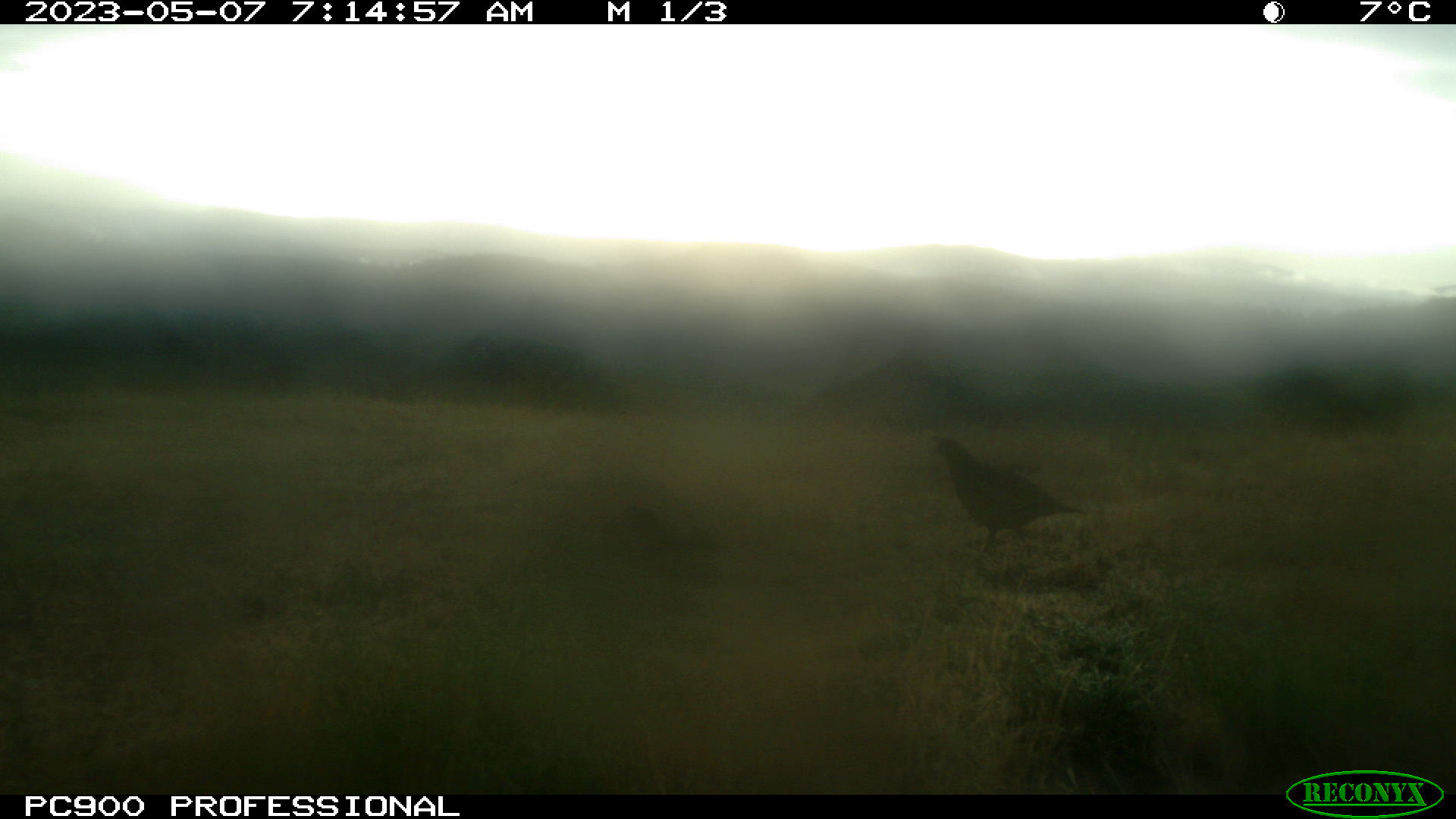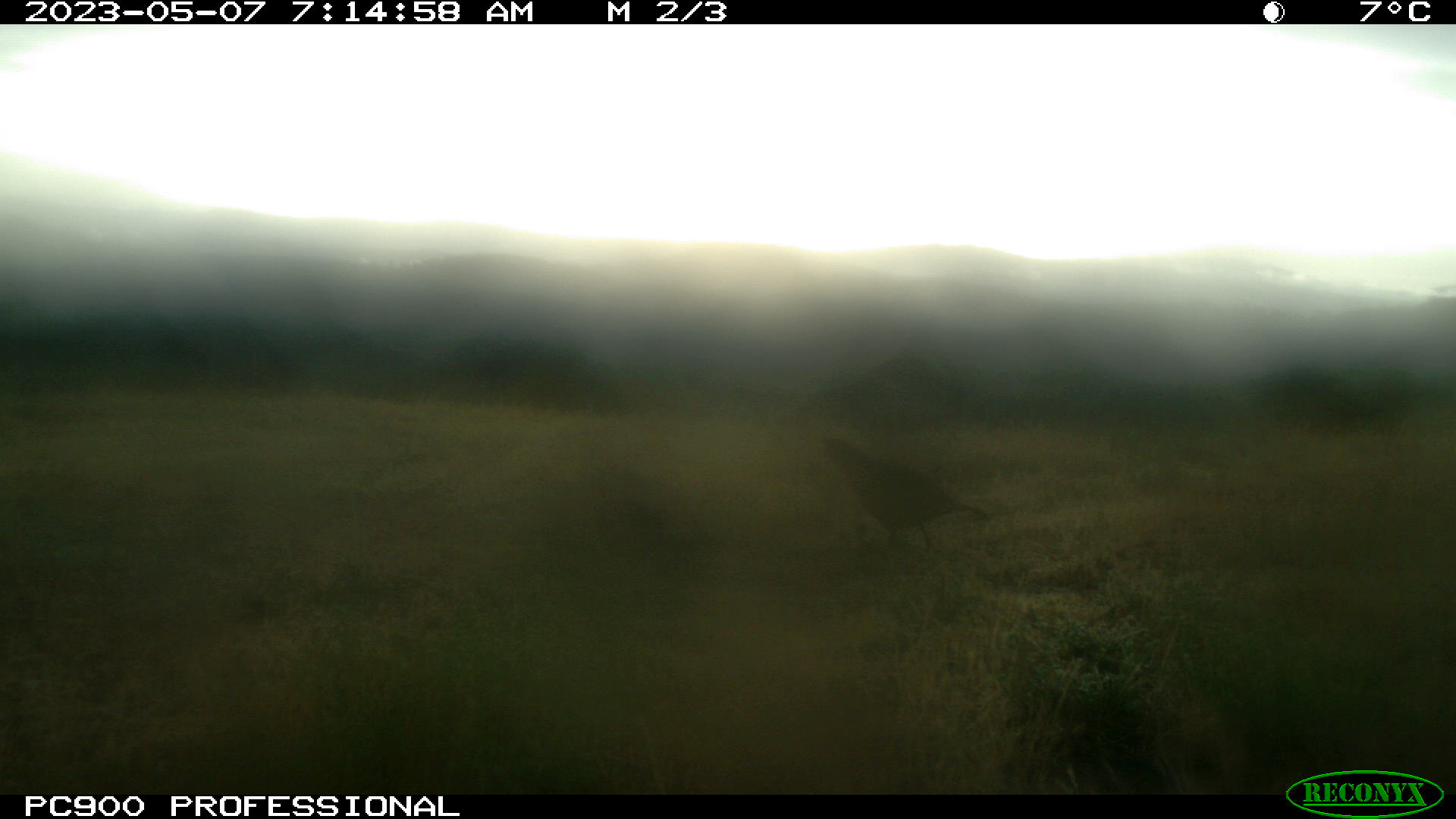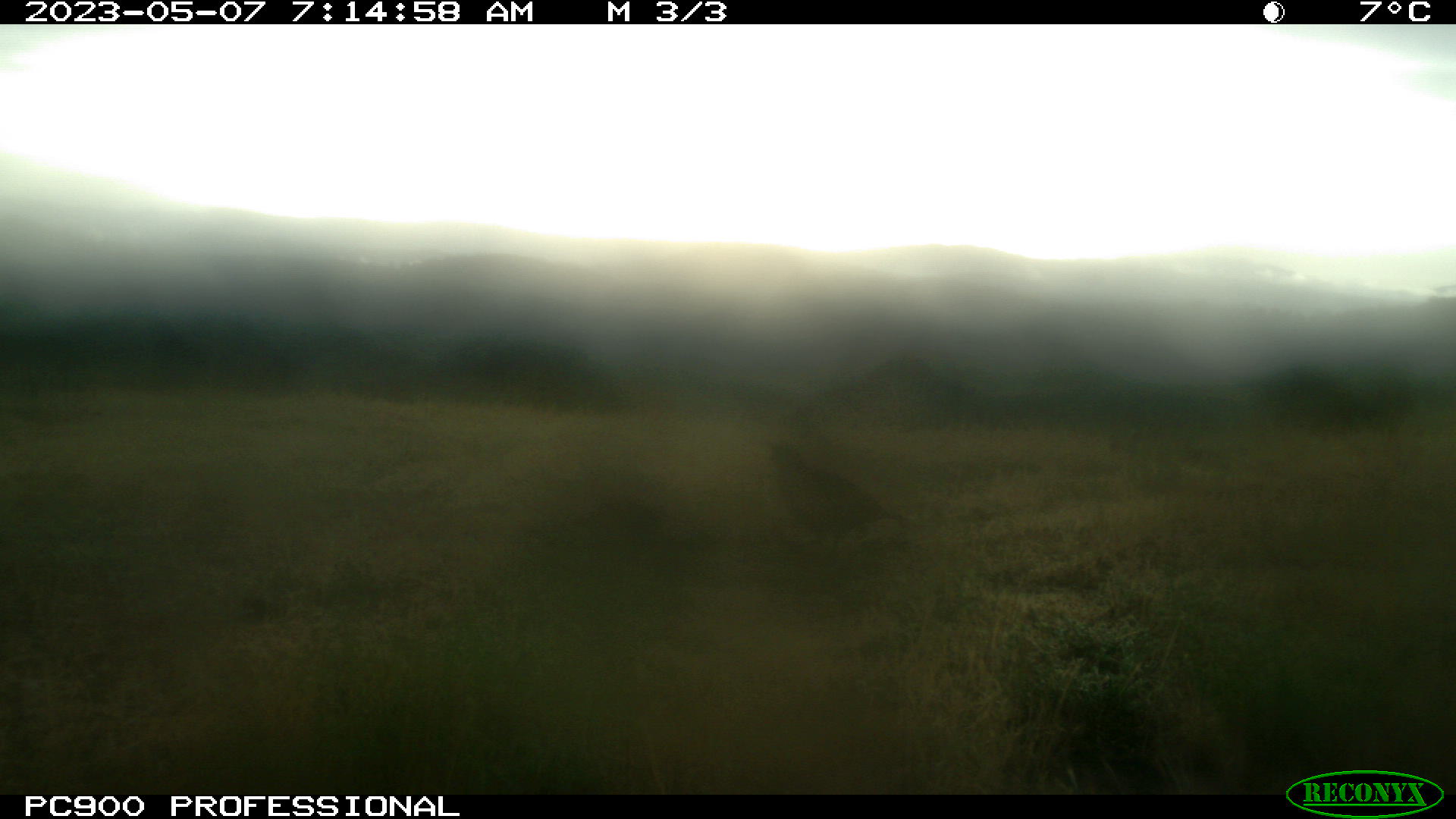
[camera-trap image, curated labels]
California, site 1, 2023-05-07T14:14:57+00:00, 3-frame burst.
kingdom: Animalia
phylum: Chordata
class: Aves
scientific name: Aves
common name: bird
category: unknown bird